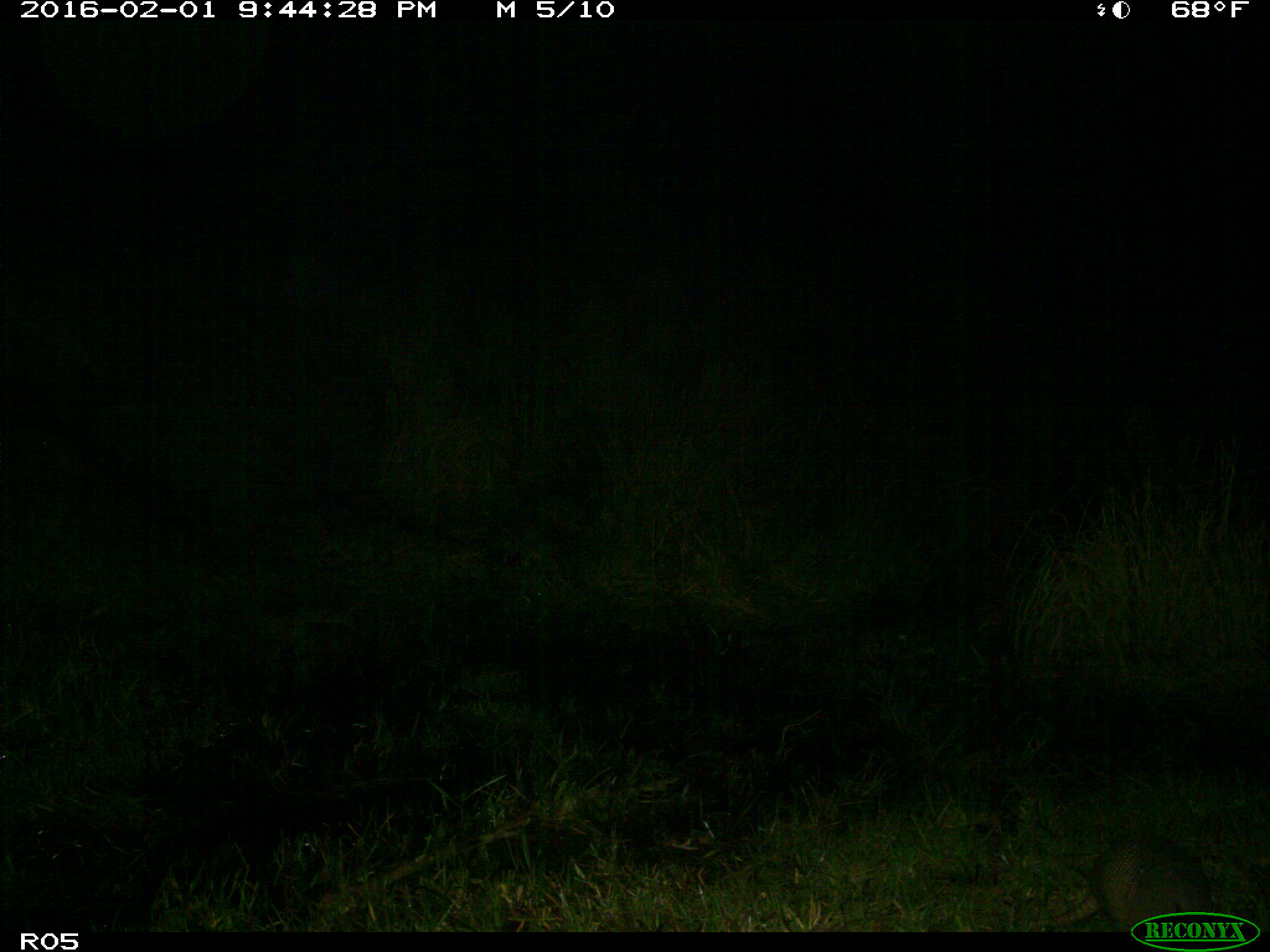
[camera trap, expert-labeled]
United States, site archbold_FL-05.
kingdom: Animalia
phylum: Chordata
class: Mammalia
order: Cingulata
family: Dasypodidae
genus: Dasypus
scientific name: Dasypus novemcinctus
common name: nine-banded armadillo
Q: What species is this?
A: Dasypus novemcinctus (nine-banded armadillo).